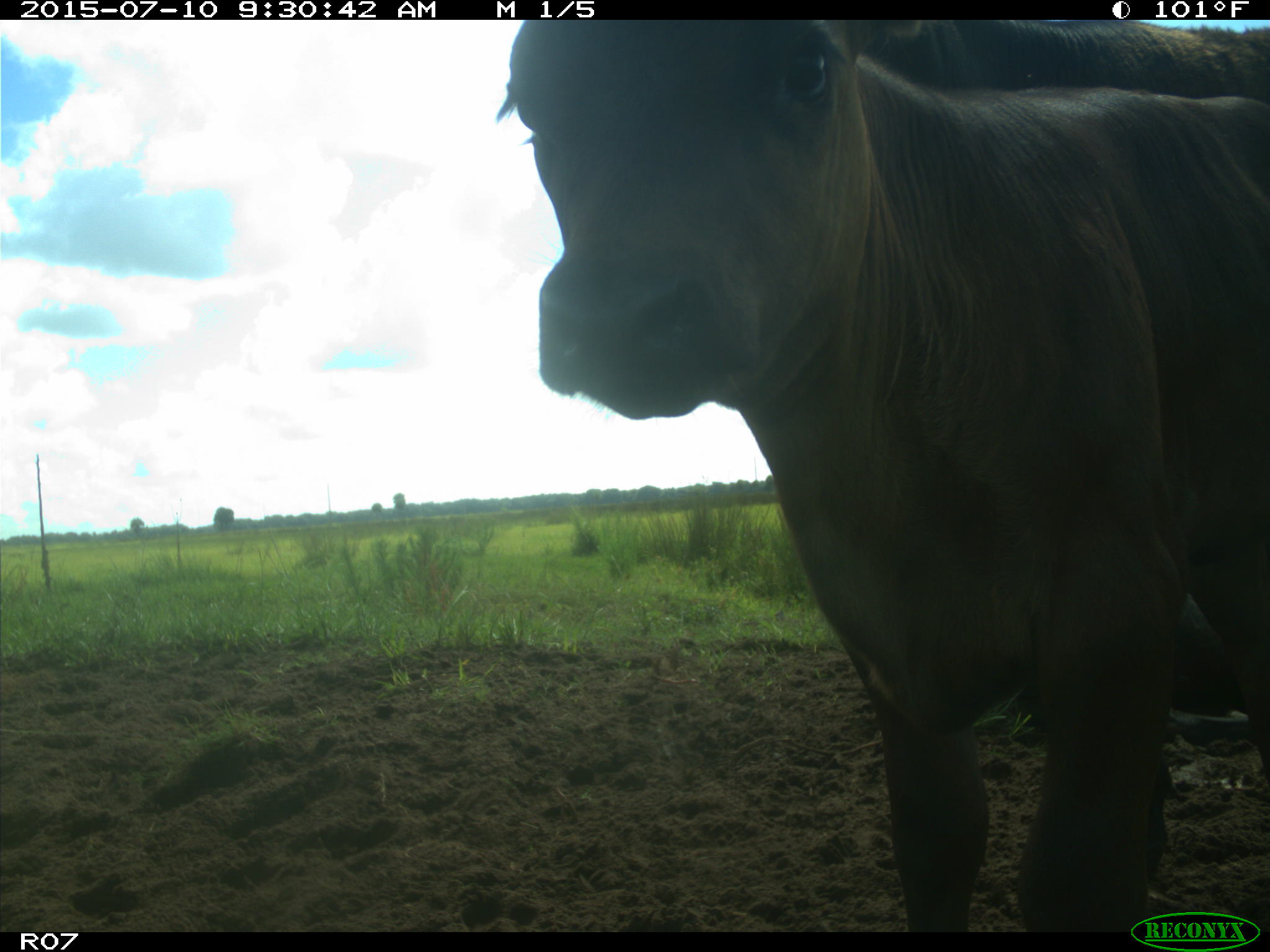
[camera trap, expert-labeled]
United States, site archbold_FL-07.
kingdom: Animalia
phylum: Chordata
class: Mammalia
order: Artiodactyla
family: Bovidae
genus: Bos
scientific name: Bos taurus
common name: domestic cow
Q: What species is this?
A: Bos taurus (domestic cow).